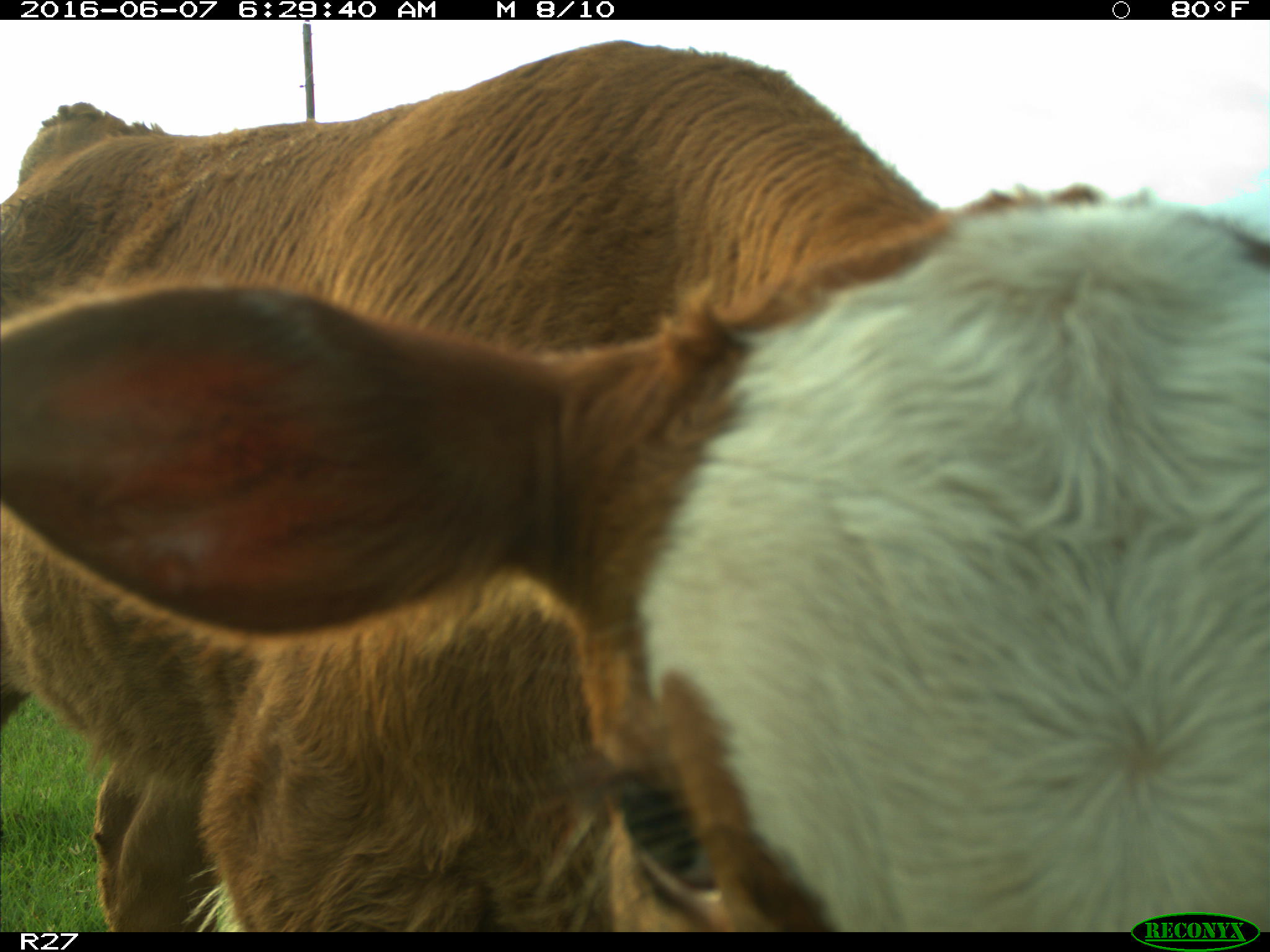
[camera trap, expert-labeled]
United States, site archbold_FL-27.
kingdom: Animalia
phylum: Chordata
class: Mammalia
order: Artiodactyla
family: Bovidae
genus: Bos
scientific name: Bos taurus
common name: domestic cow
Bos taurus (domestic cow).